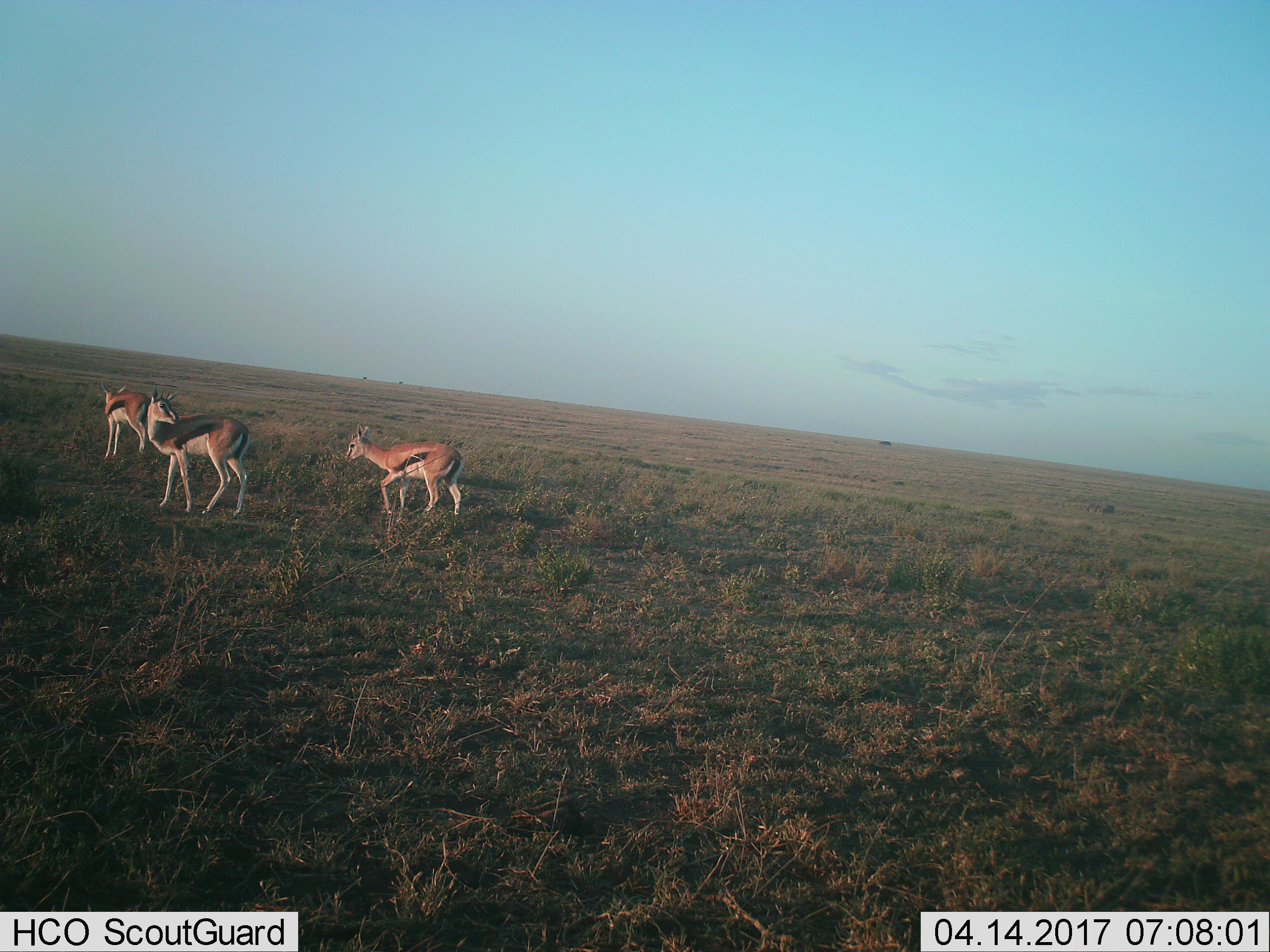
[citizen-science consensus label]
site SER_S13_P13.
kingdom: Animalia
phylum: Chordata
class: Mammalia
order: Artiodactyla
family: Bovidae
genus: Eudorcas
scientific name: Eudorcas thomsonii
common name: thomson's gazelle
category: gazellethomsons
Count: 3.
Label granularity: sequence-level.